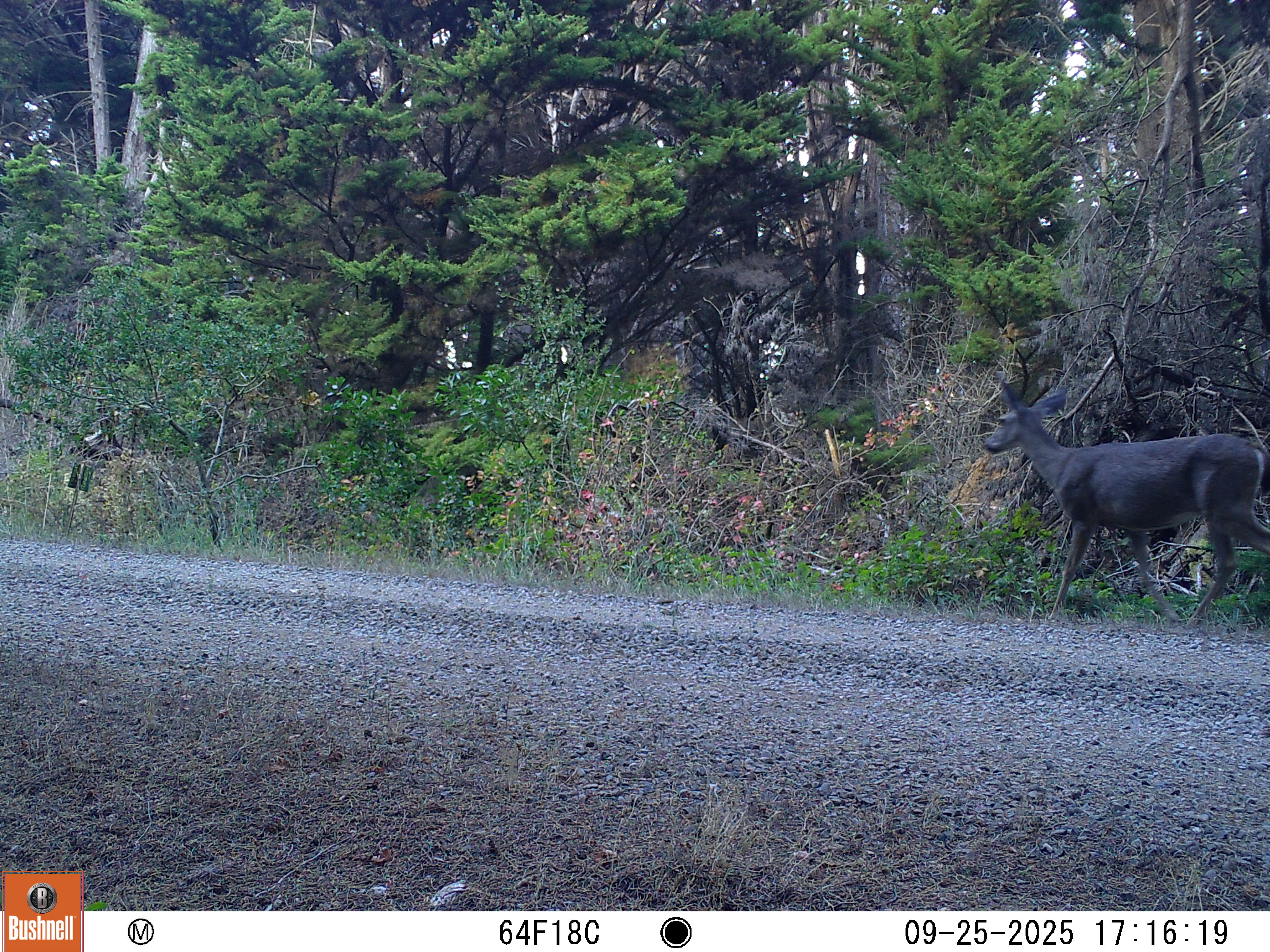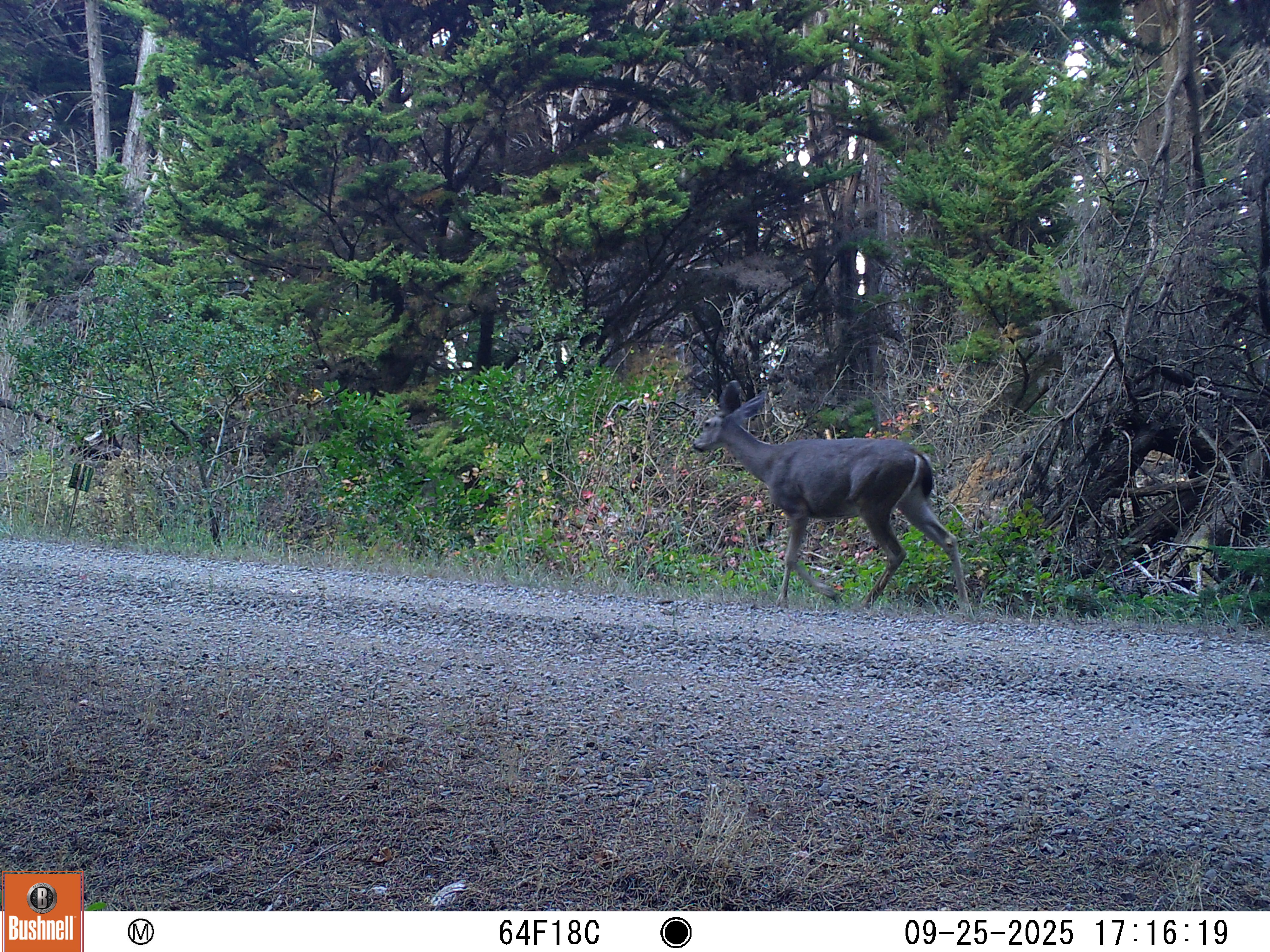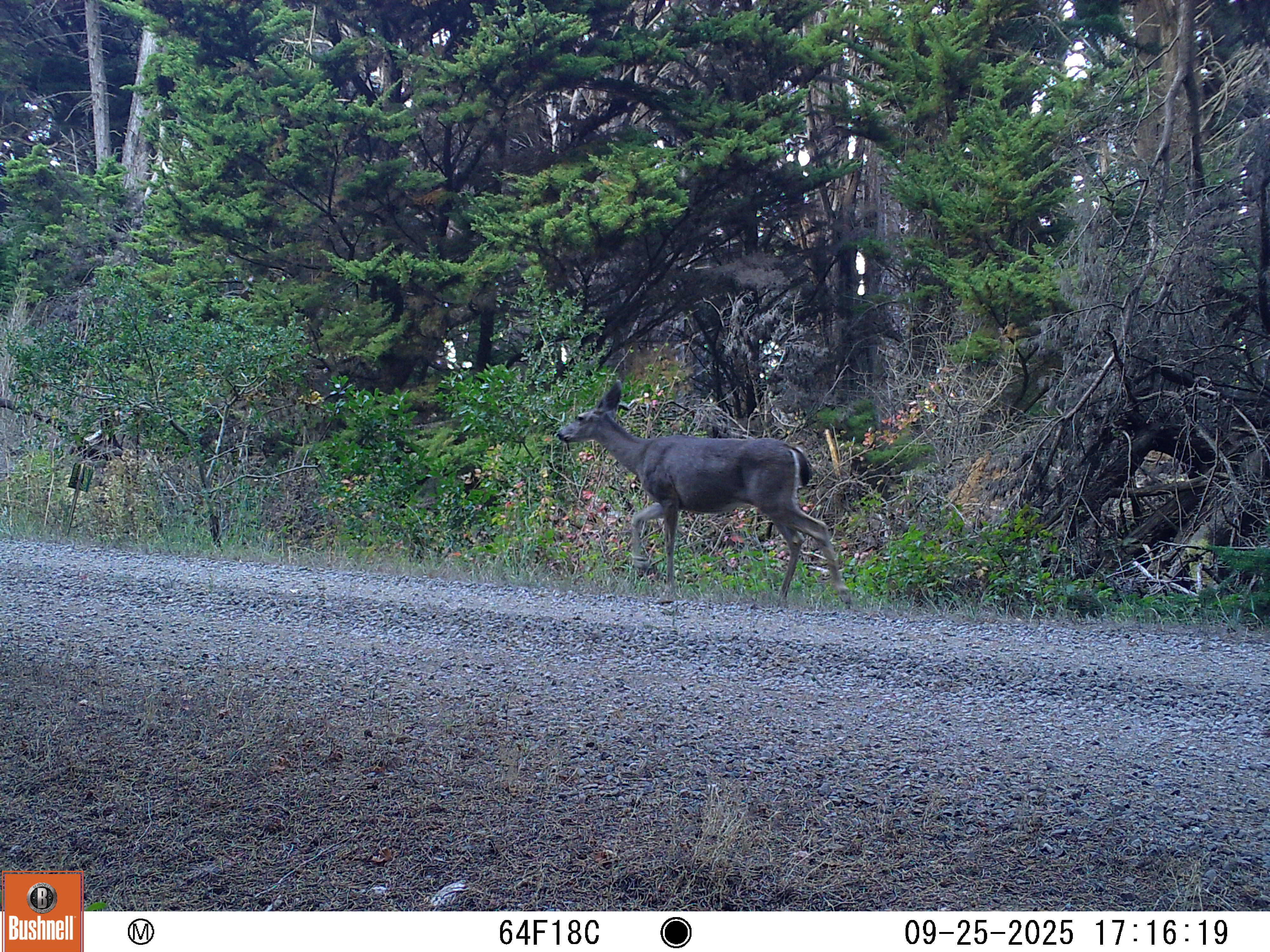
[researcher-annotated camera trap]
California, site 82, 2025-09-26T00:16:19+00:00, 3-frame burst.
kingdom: Animalia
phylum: Chordata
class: Mammalia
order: Artiodactyla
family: Cervidae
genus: Odocoileus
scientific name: Odocoileus hemionus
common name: mule deer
Mule deer (Odocoileus hemionus).